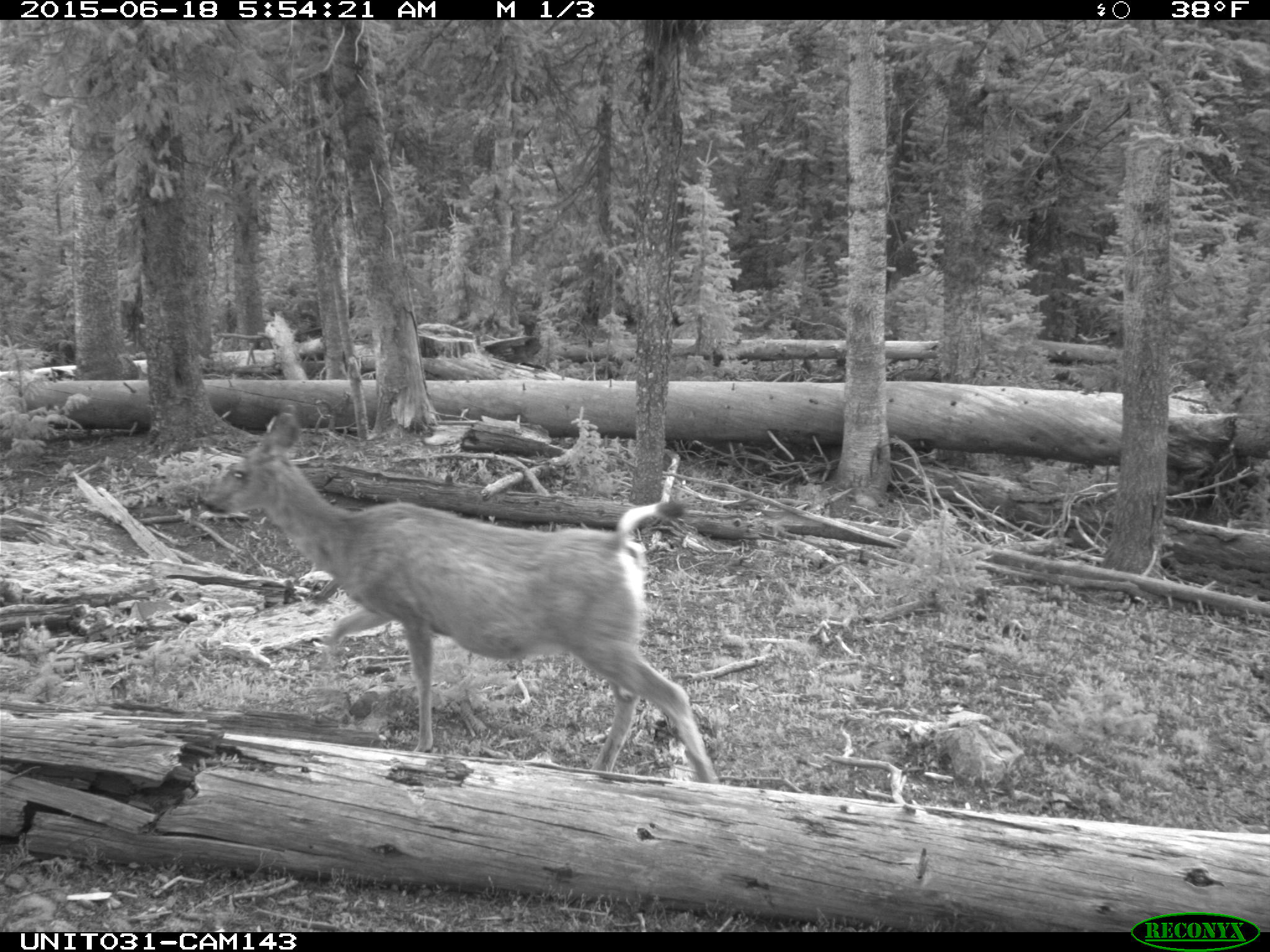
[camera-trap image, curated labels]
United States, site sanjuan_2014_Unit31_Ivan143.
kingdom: Animalia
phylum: Chordata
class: Mammalia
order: Artiodactyla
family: Cervidae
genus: Odocoileus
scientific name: Odocoileus hemionus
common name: mule deer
Odocoileus hemionus (mule deer).